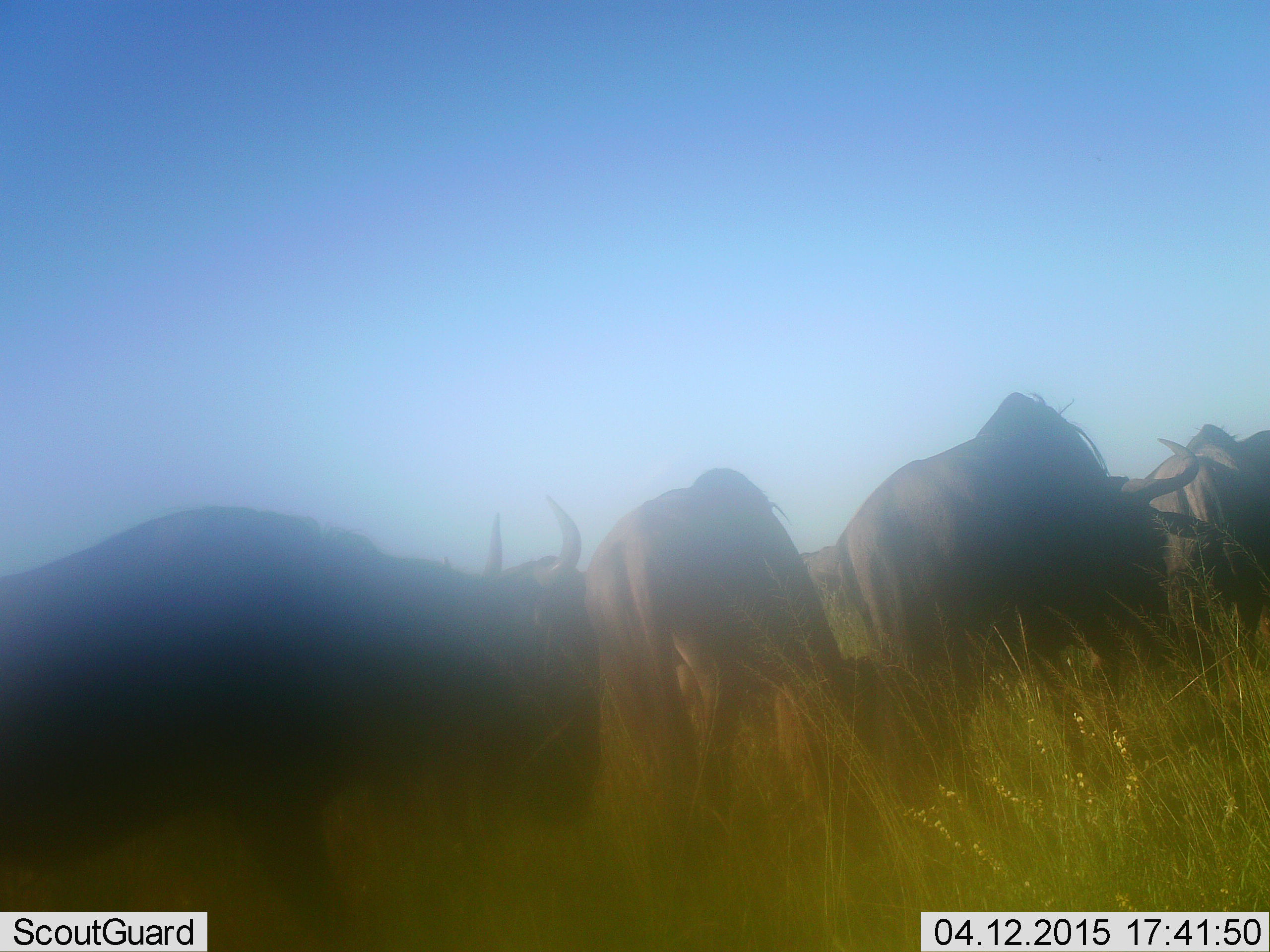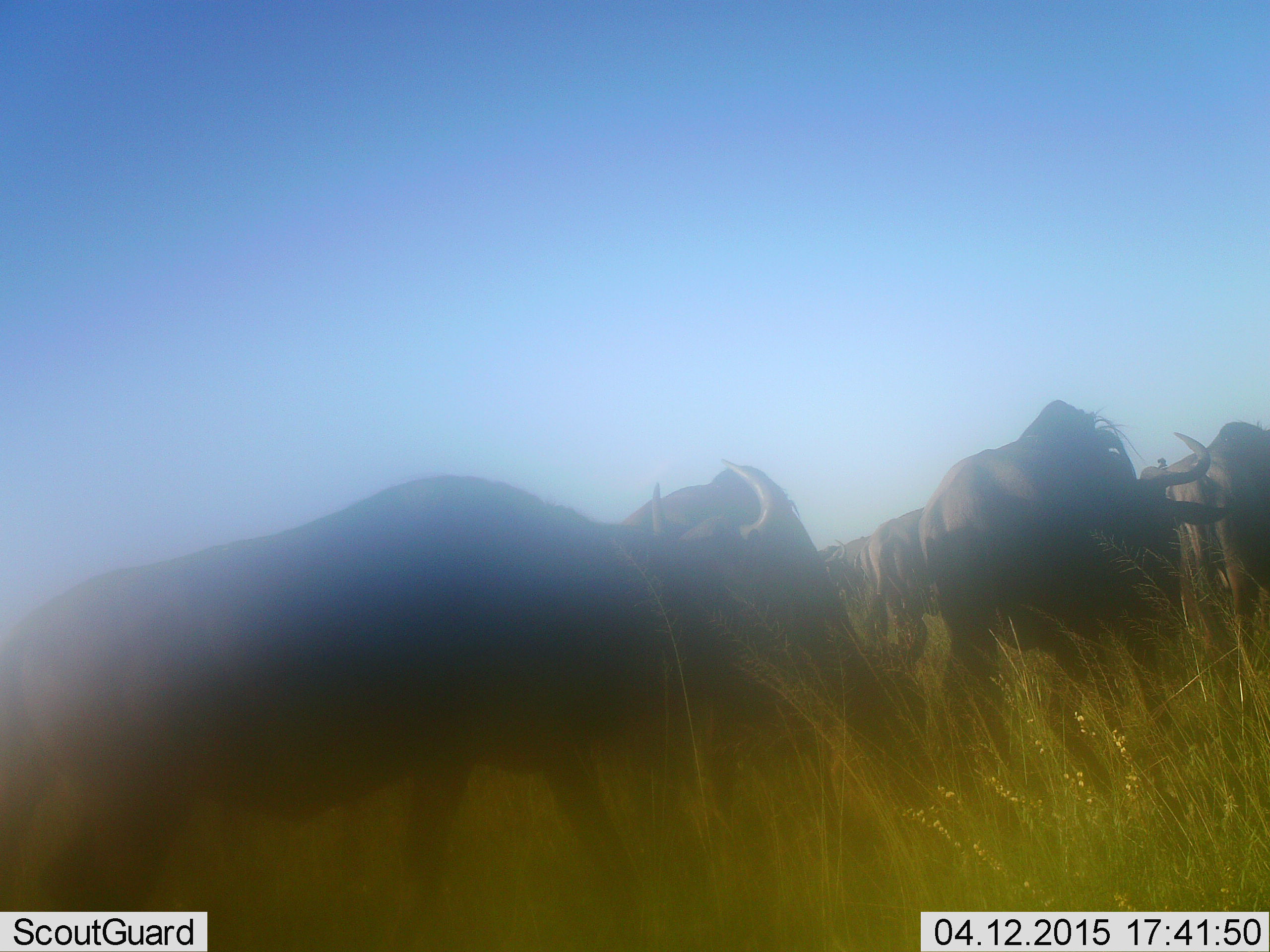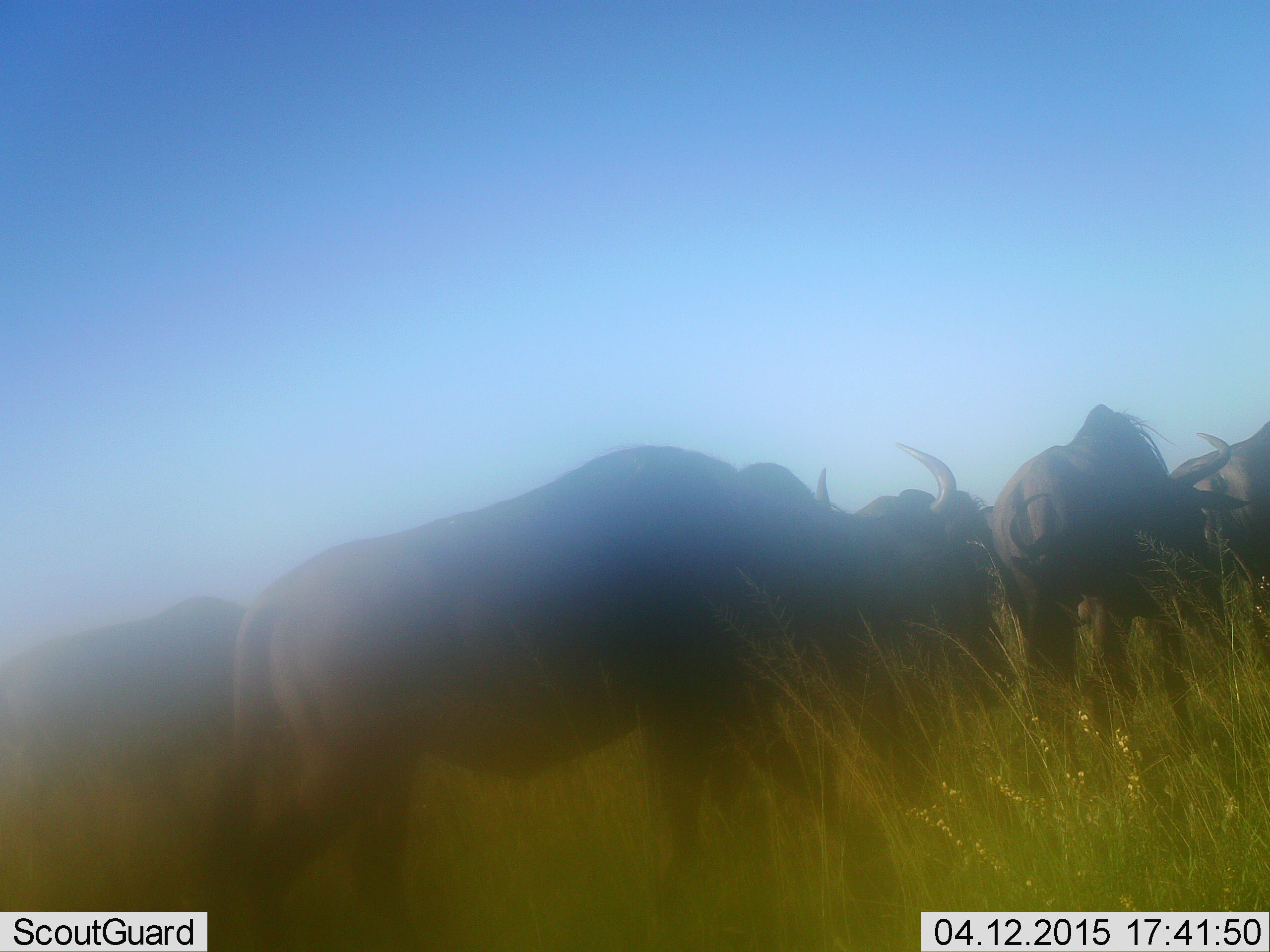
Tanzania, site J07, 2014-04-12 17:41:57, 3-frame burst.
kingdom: Animalia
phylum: Chordata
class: Mammalia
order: Artiodactyla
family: Bovidae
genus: Connochaetes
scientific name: Connochaetes taurinus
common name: blue wildebeest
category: wildebeest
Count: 6.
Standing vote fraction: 19%.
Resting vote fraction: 5%.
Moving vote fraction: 86%.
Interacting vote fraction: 0%.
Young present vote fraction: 0%.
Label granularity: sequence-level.